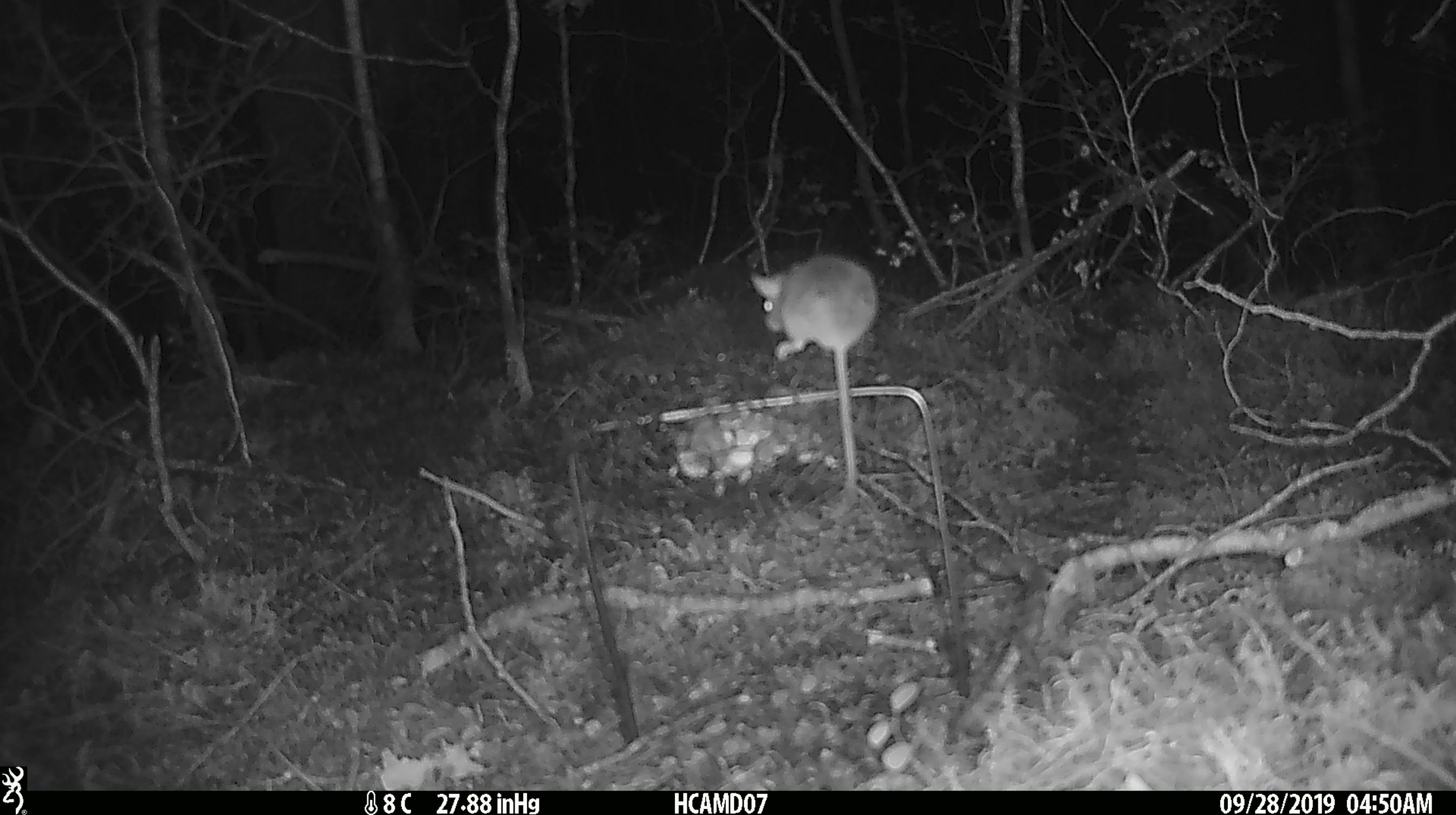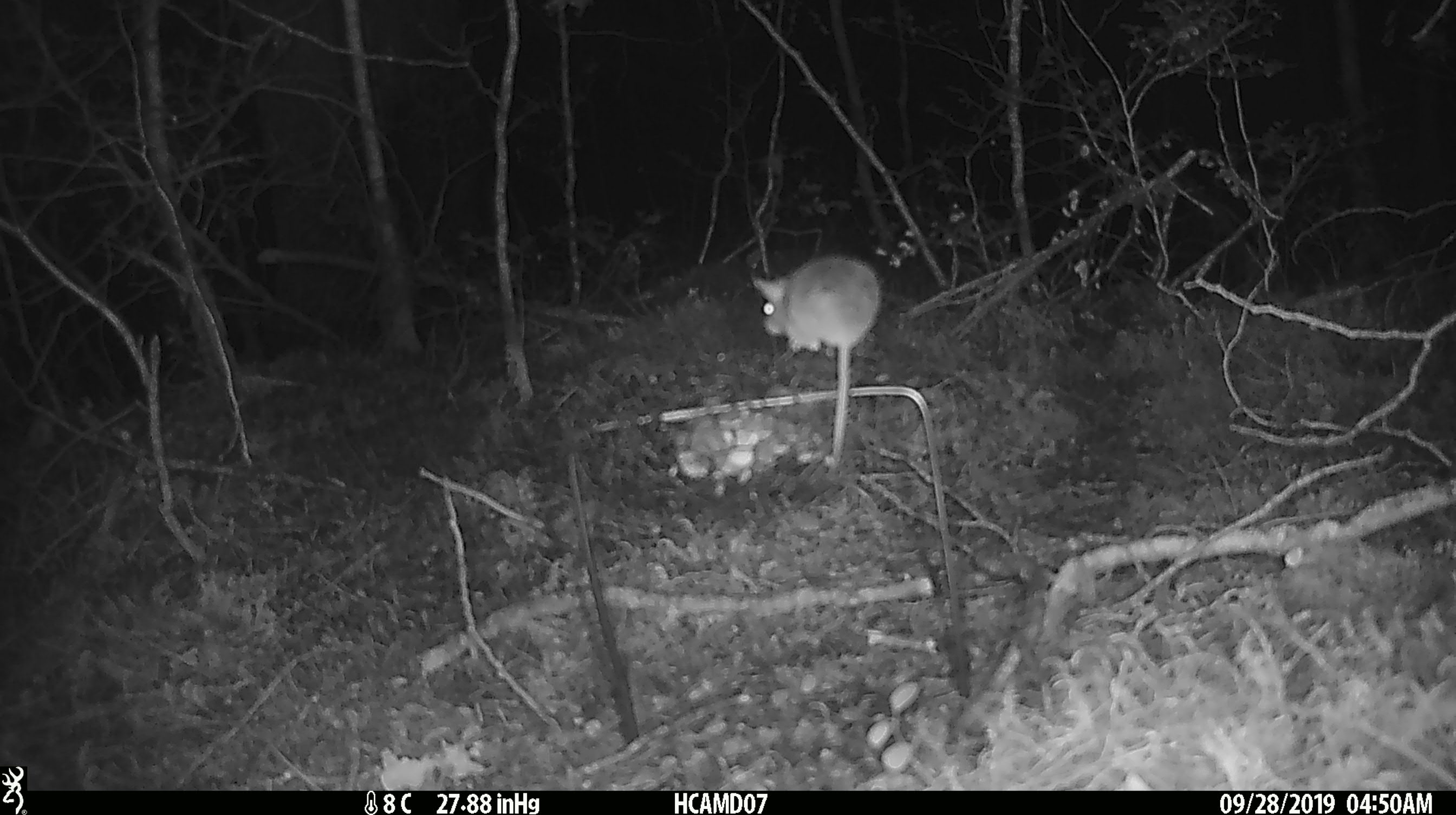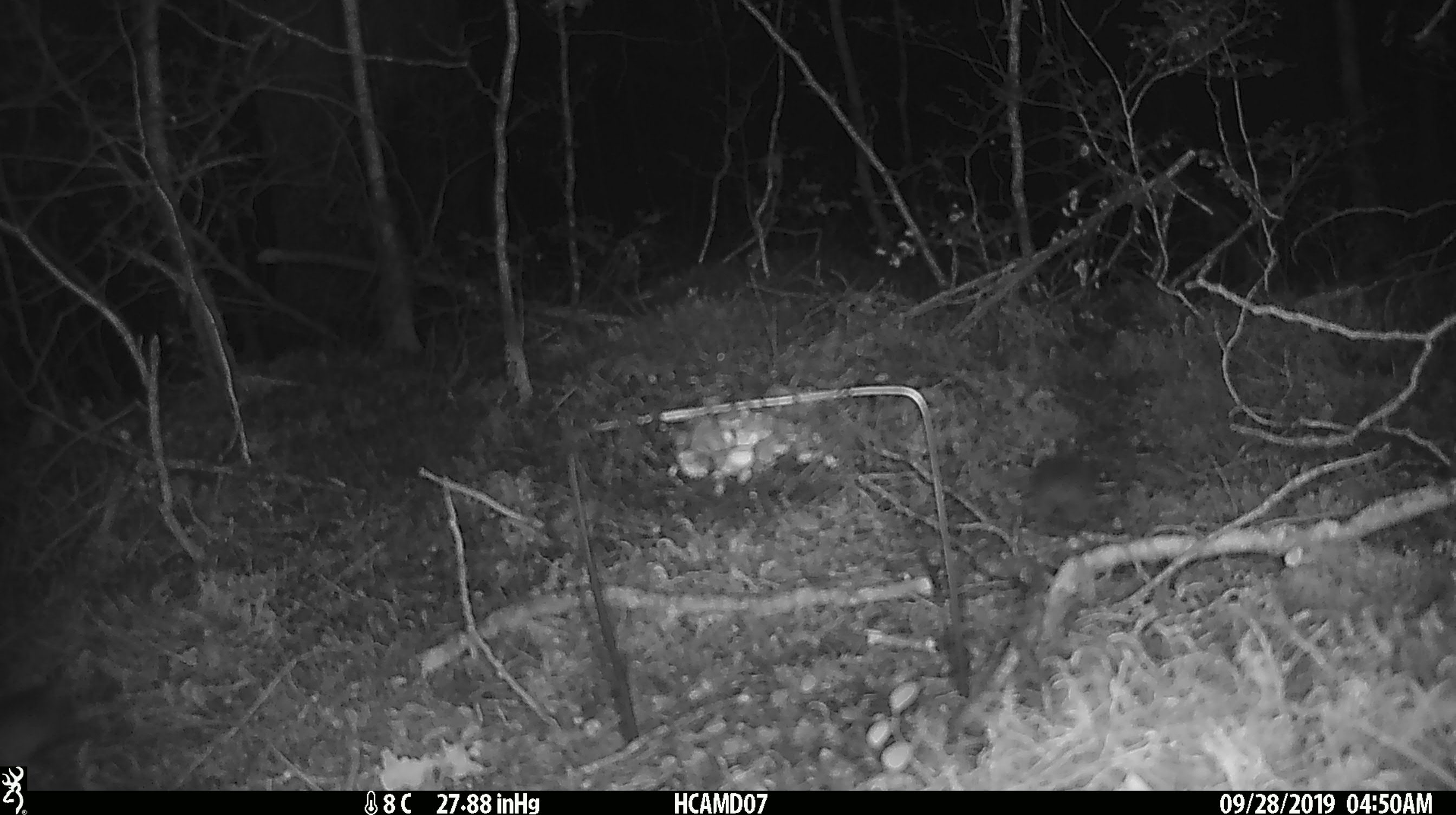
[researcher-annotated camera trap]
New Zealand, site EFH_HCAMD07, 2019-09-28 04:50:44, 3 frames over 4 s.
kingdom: Animalia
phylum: Chordata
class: Mammalia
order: Rodentia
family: Muridae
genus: Mus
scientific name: Mus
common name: mouse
Mouse (Mus).